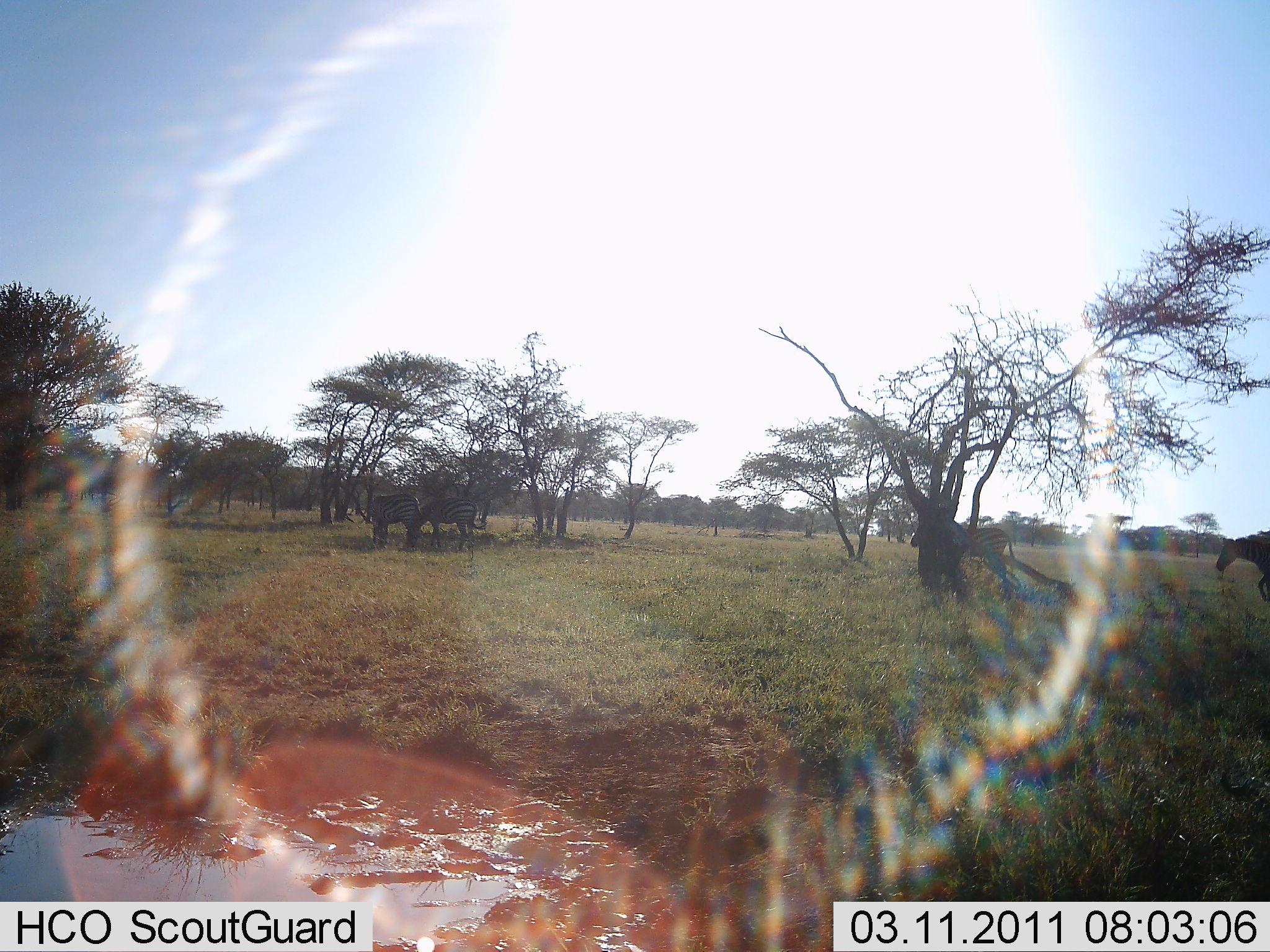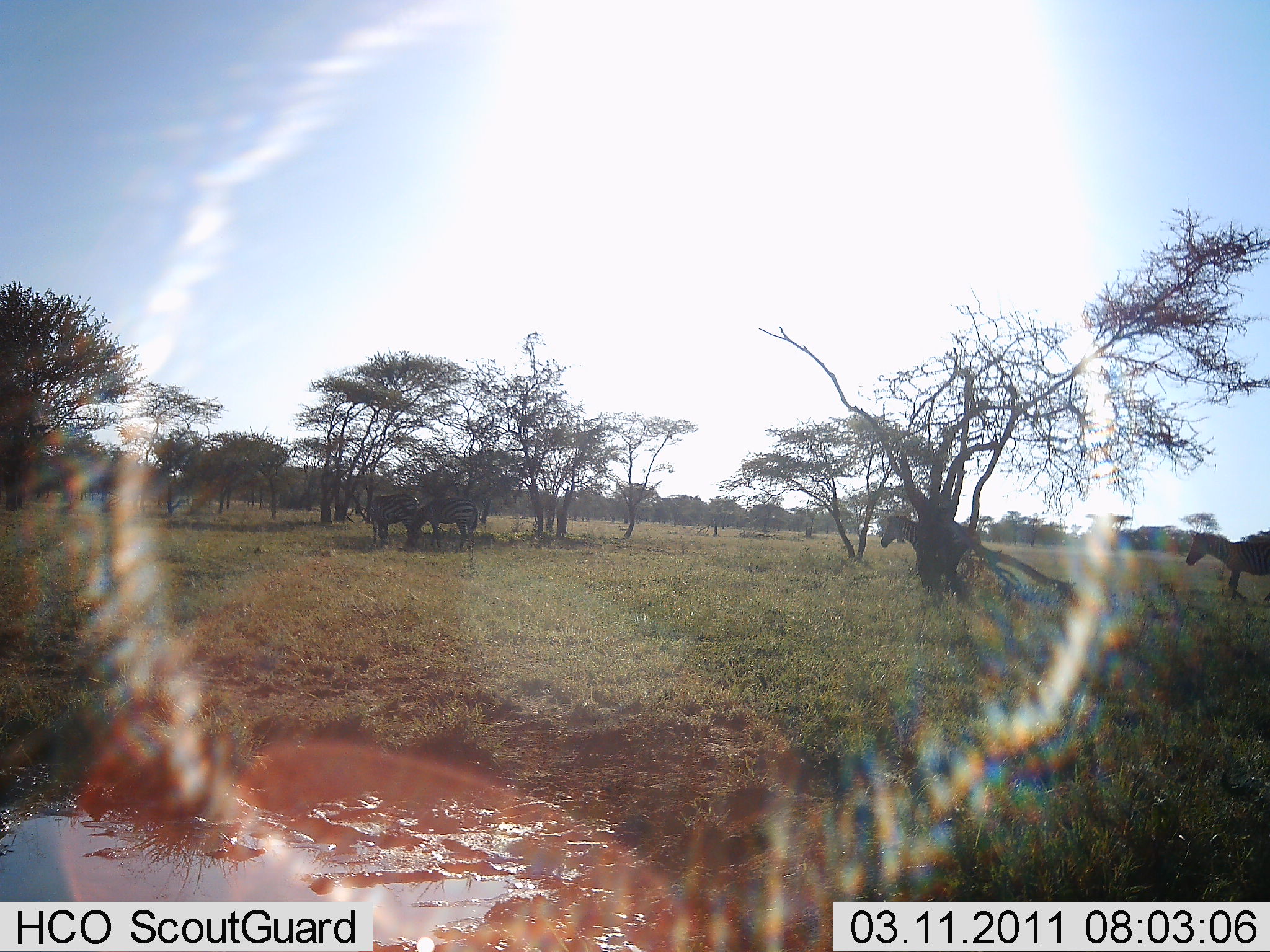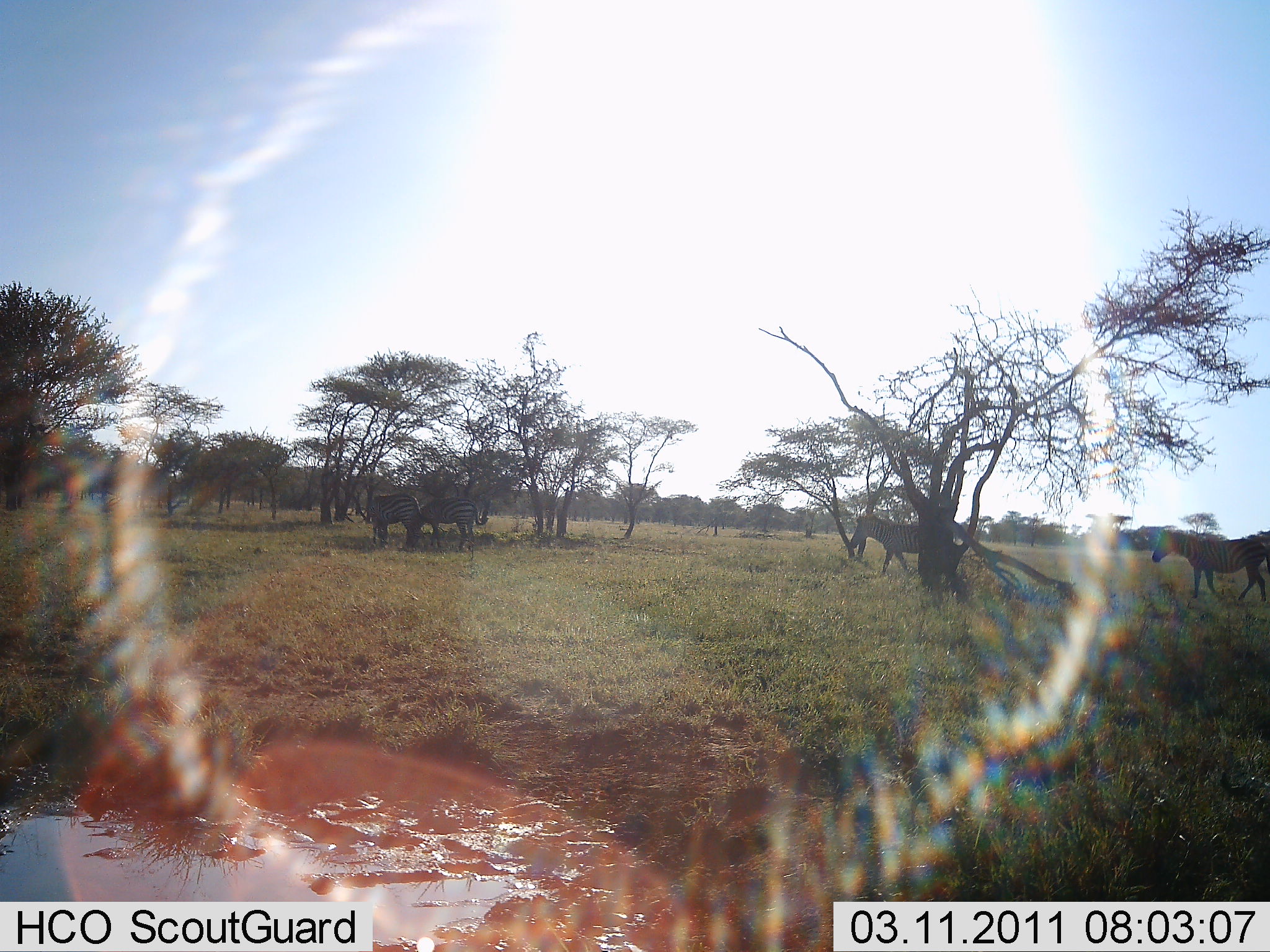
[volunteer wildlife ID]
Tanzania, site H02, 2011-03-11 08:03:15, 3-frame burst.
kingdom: Animalia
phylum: Chordata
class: Mammalia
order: Perissodactyla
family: Equidae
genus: Equus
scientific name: Equus quagga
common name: plains zebra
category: zebra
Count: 4.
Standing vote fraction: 60%.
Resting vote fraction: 10%.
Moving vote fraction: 100%.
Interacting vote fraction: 0%.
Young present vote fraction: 0%.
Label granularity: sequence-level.